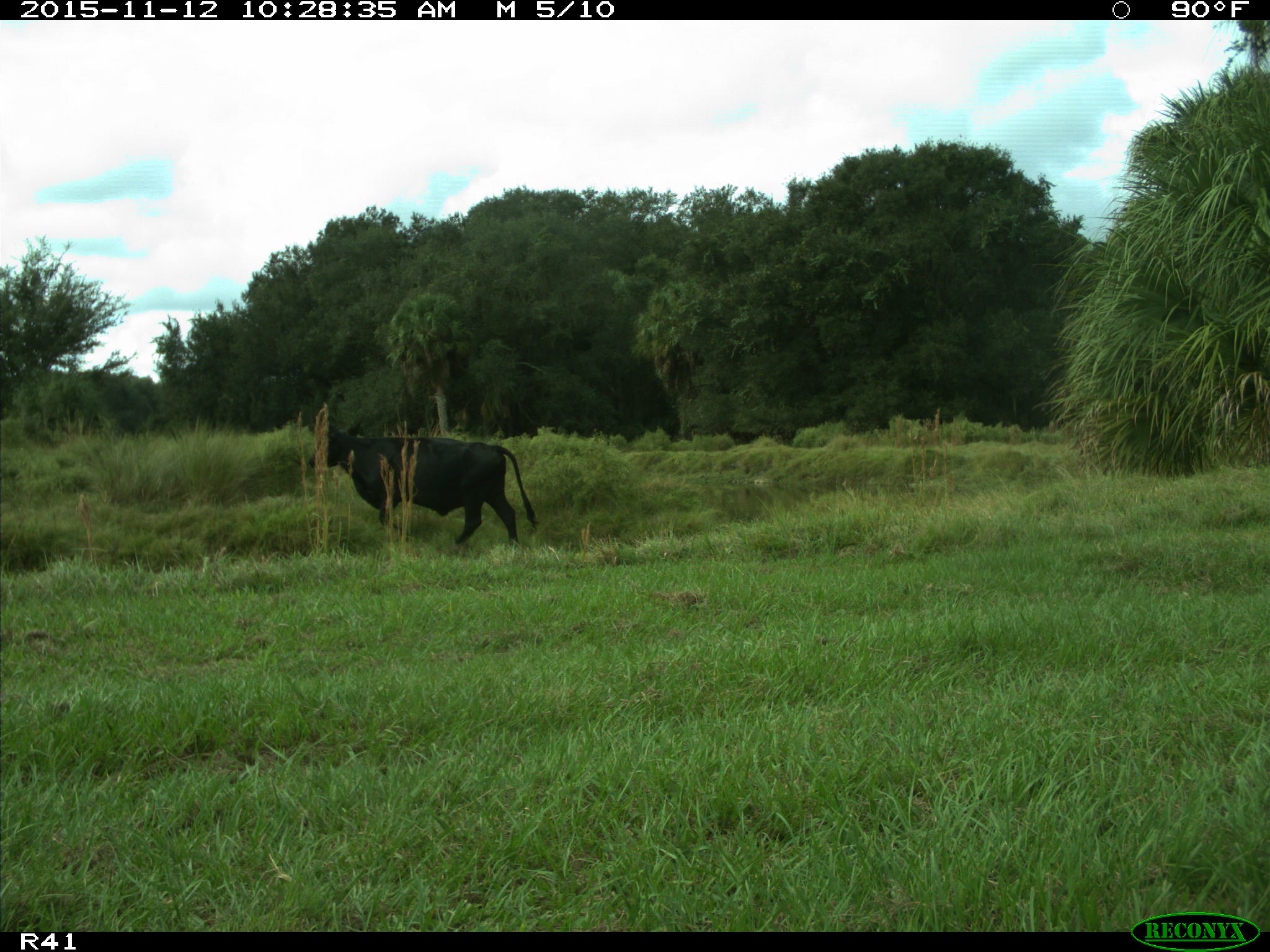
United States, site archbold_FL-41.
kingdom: Animalia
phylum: Chordata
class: Mammalia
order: Artiodactyla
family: Bovidae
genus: Bos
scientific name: Bos taurus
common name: domestic cow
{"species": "Bos taurus (domestic cow)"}